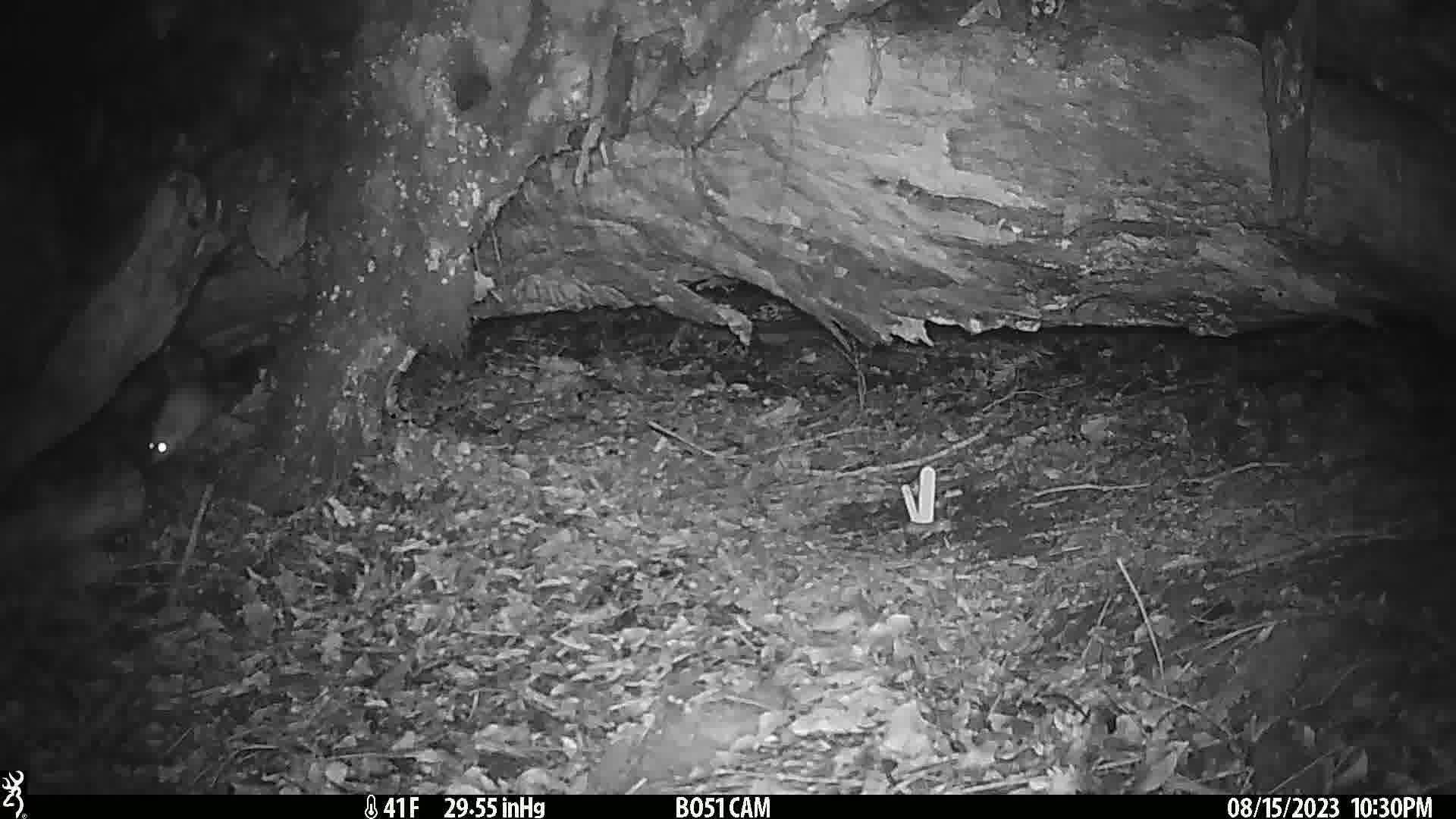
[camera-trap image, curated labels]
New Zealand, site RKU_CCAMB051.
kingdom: Animalia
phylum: Chordata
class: Mammalia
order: Rodentia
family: Muridae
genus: Rattus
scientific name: Rattus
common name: rat